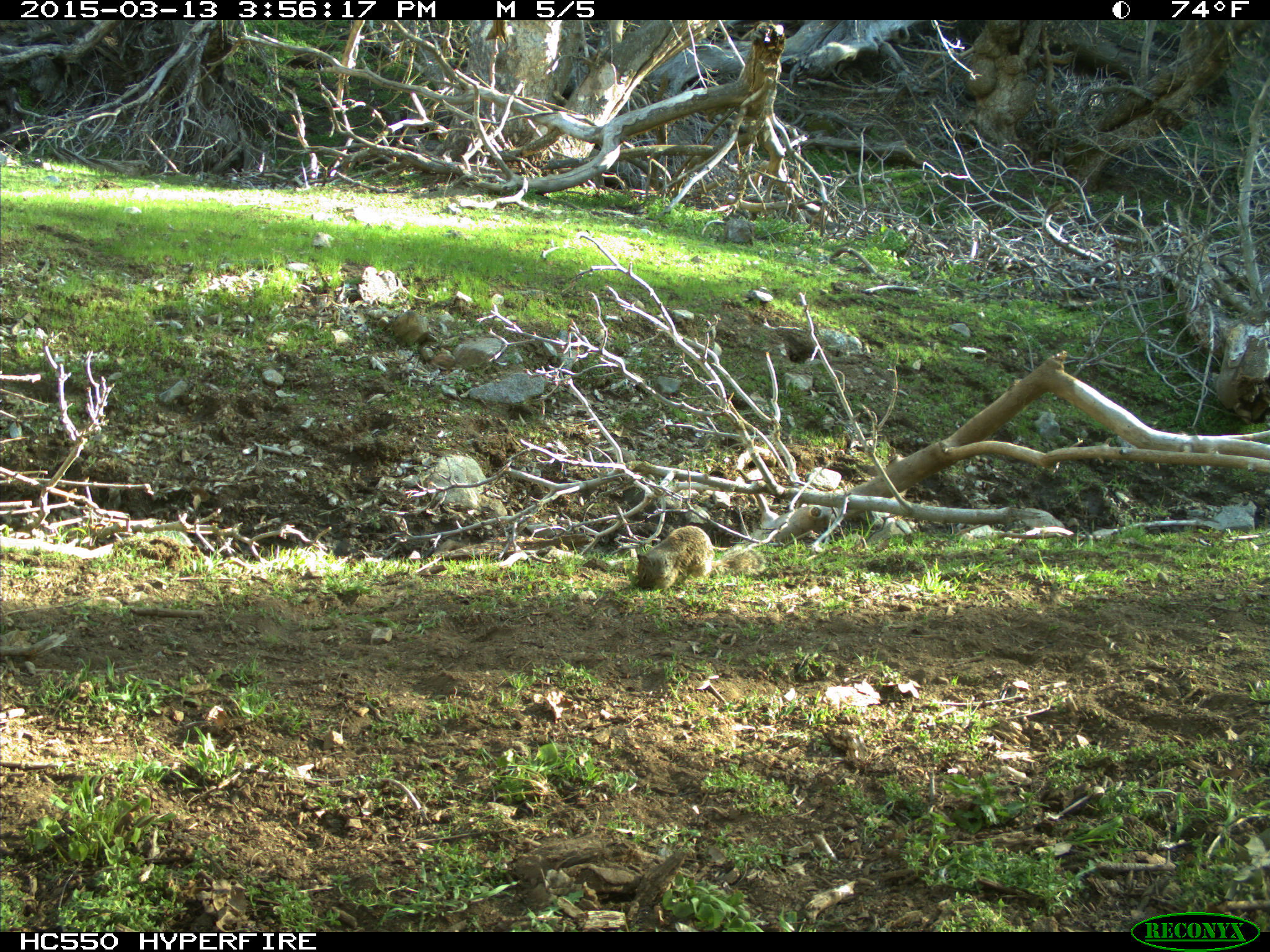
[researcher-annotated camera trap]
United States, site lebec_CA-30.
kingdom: Animalia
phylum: Chordata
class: Mammalia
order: Rodentia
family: Sciuridae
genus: Otospermophilus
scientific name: Otospermophilus beecheyi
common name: california ground squirrel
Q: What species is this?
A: Otospermophilus beecheyi (california ground squirrel).